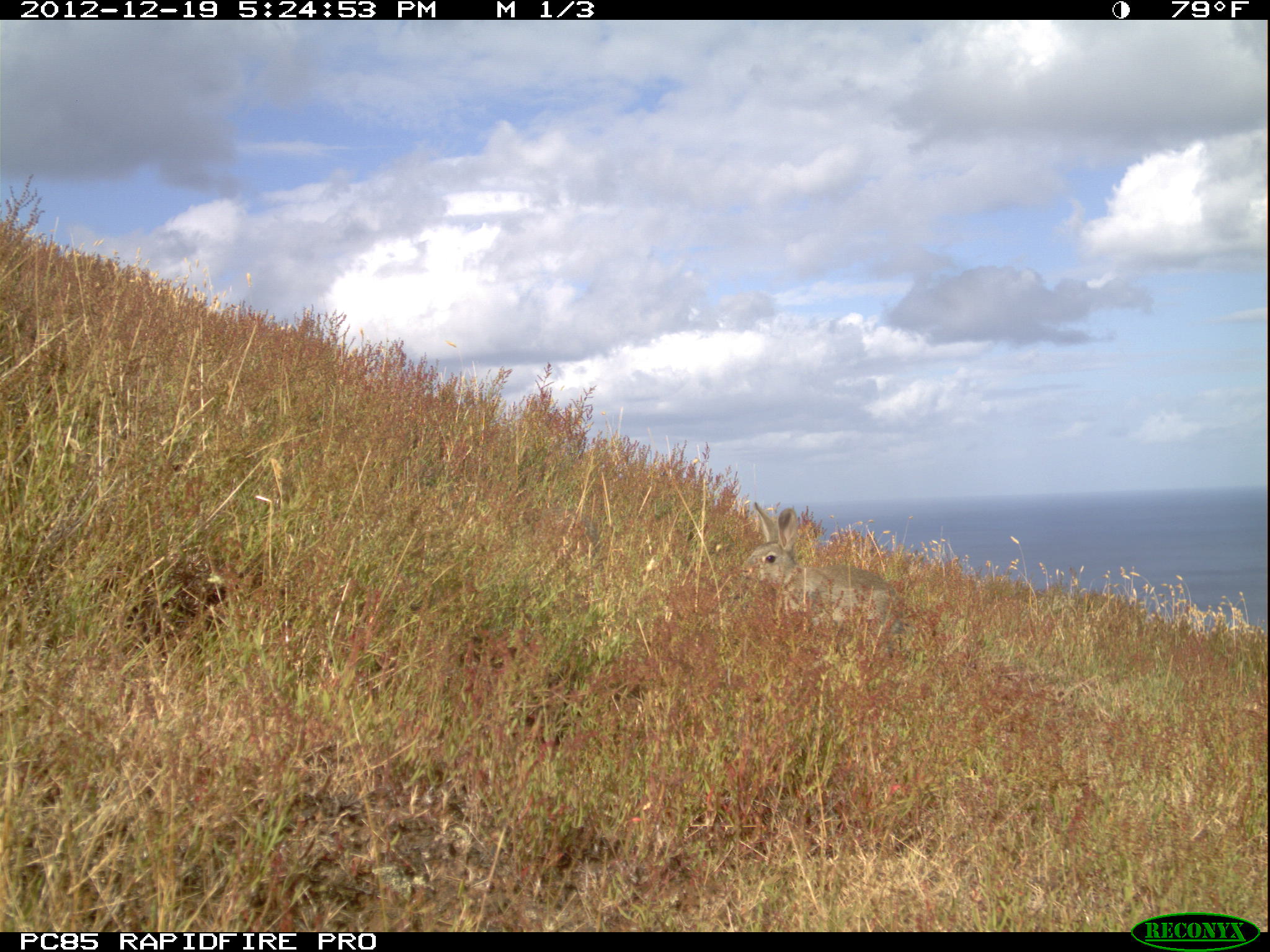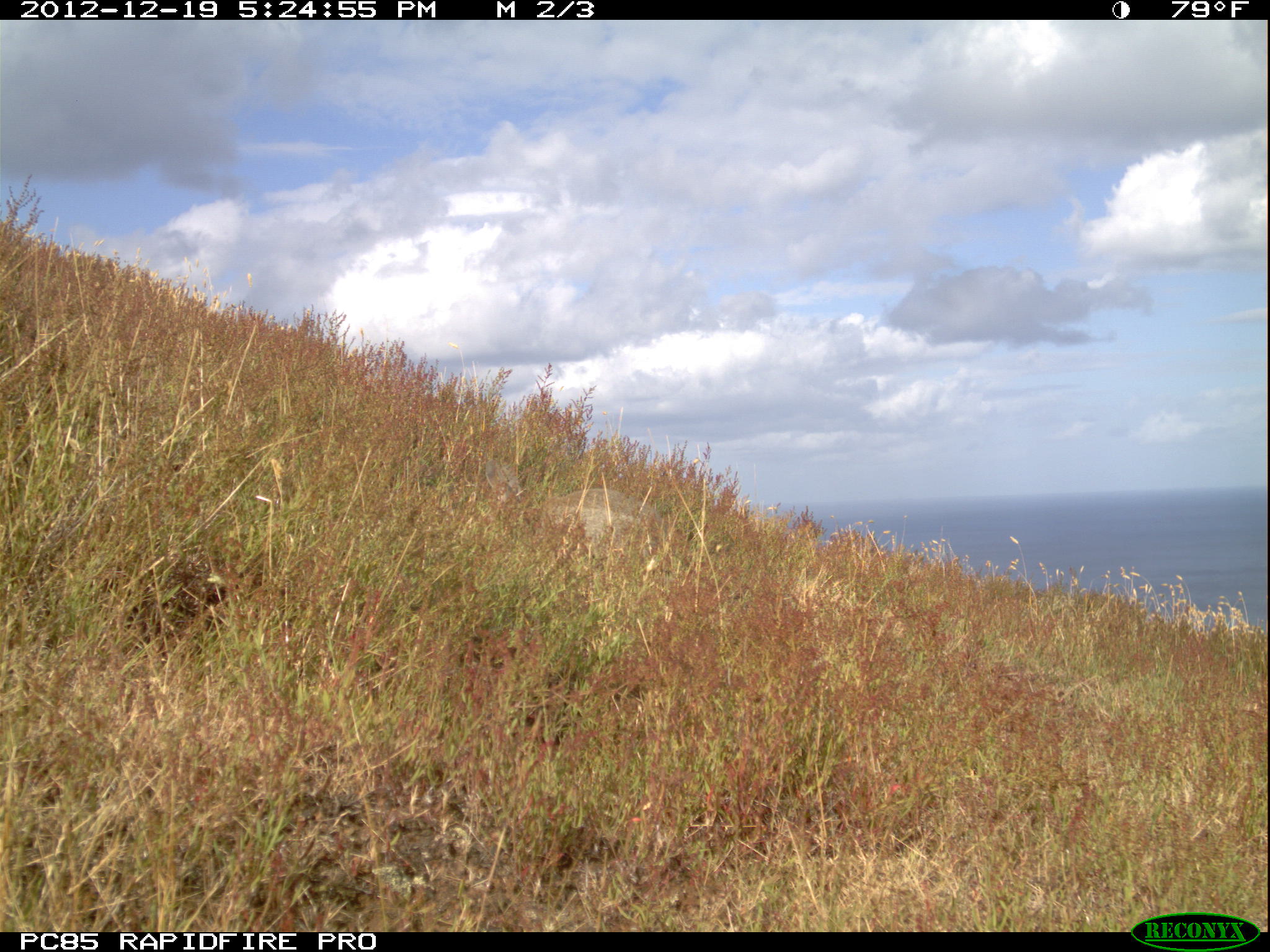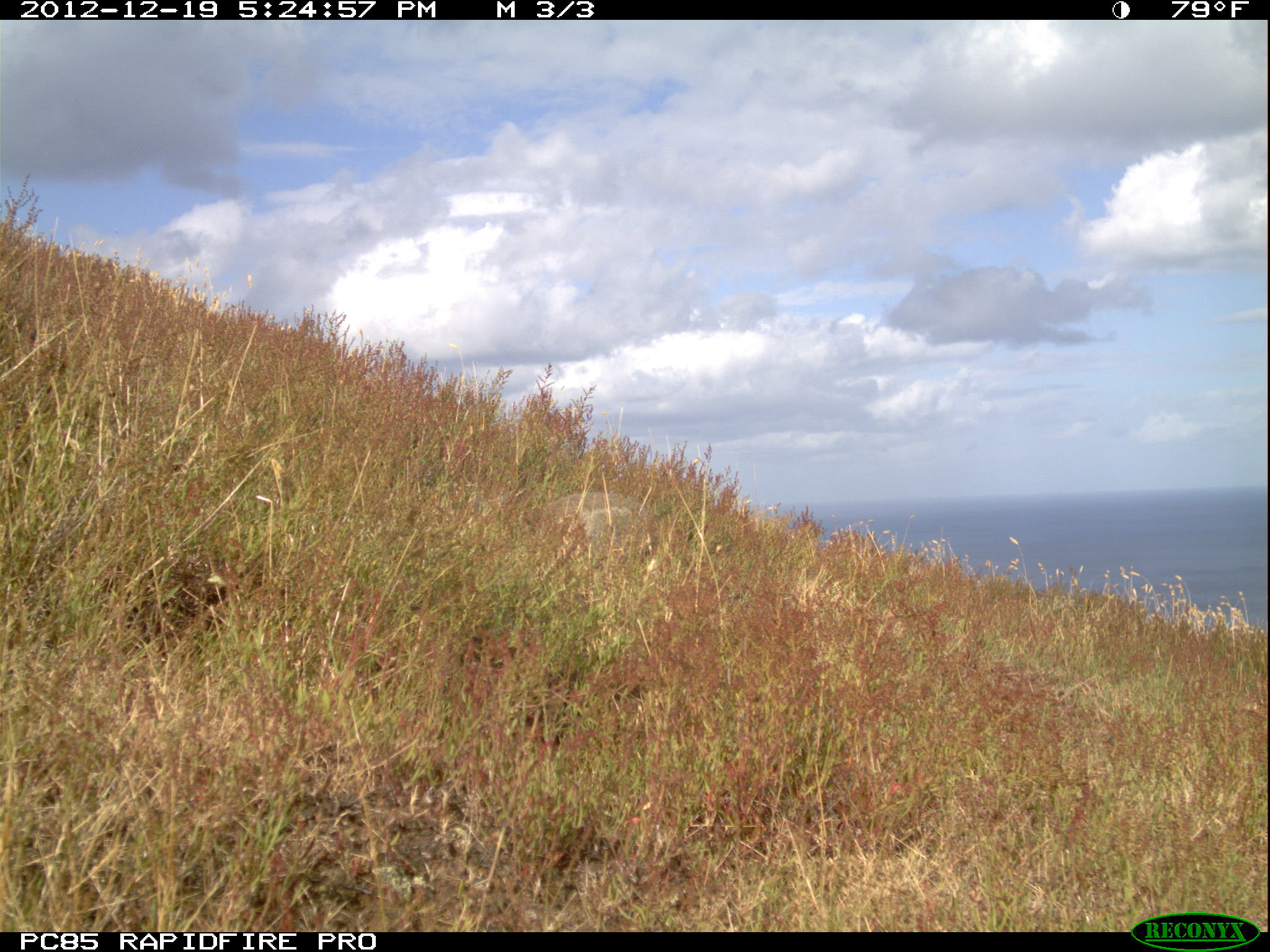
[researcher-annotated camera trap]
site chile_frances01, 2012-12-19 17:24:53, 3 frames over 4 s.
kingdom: Animalia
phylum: Chordata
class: Mammalia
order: Lagomorpha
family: Leporidae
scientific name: Leporidae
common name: rabbits and hares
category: rabbit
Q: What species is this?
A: Rabbit (rabbits and hares) (Leporidae).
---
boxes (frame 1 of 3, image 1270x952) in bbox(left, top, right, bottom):
rabbit: bbox(737, 501, 902, 658)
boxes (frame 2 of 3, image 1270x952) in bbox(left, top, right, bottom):
rabbit: bbox(474, 456, 658, 568)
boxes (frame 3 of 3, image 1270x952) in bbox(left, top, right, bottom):
rabbit: bbox(516, 488, 656, 561)